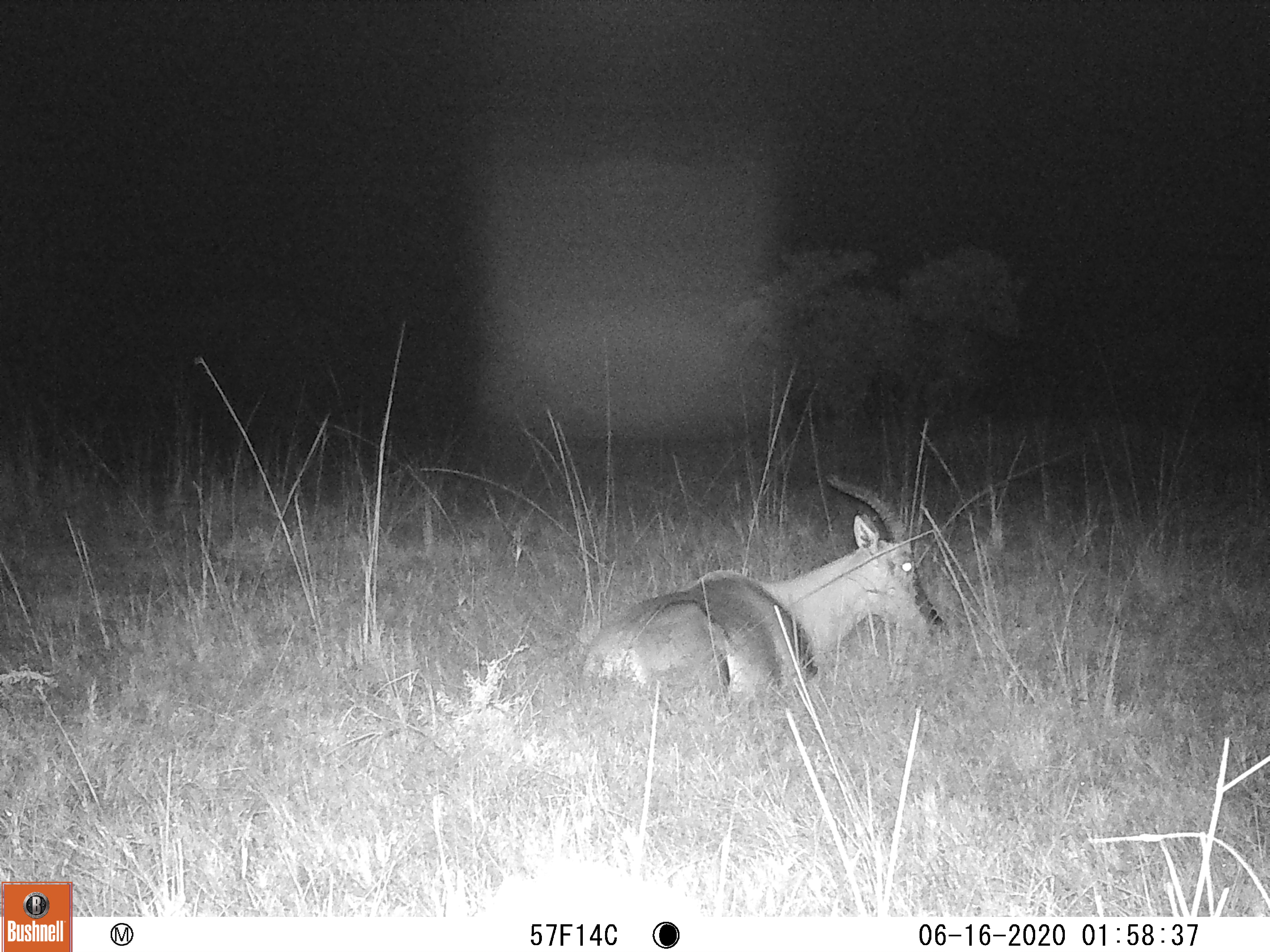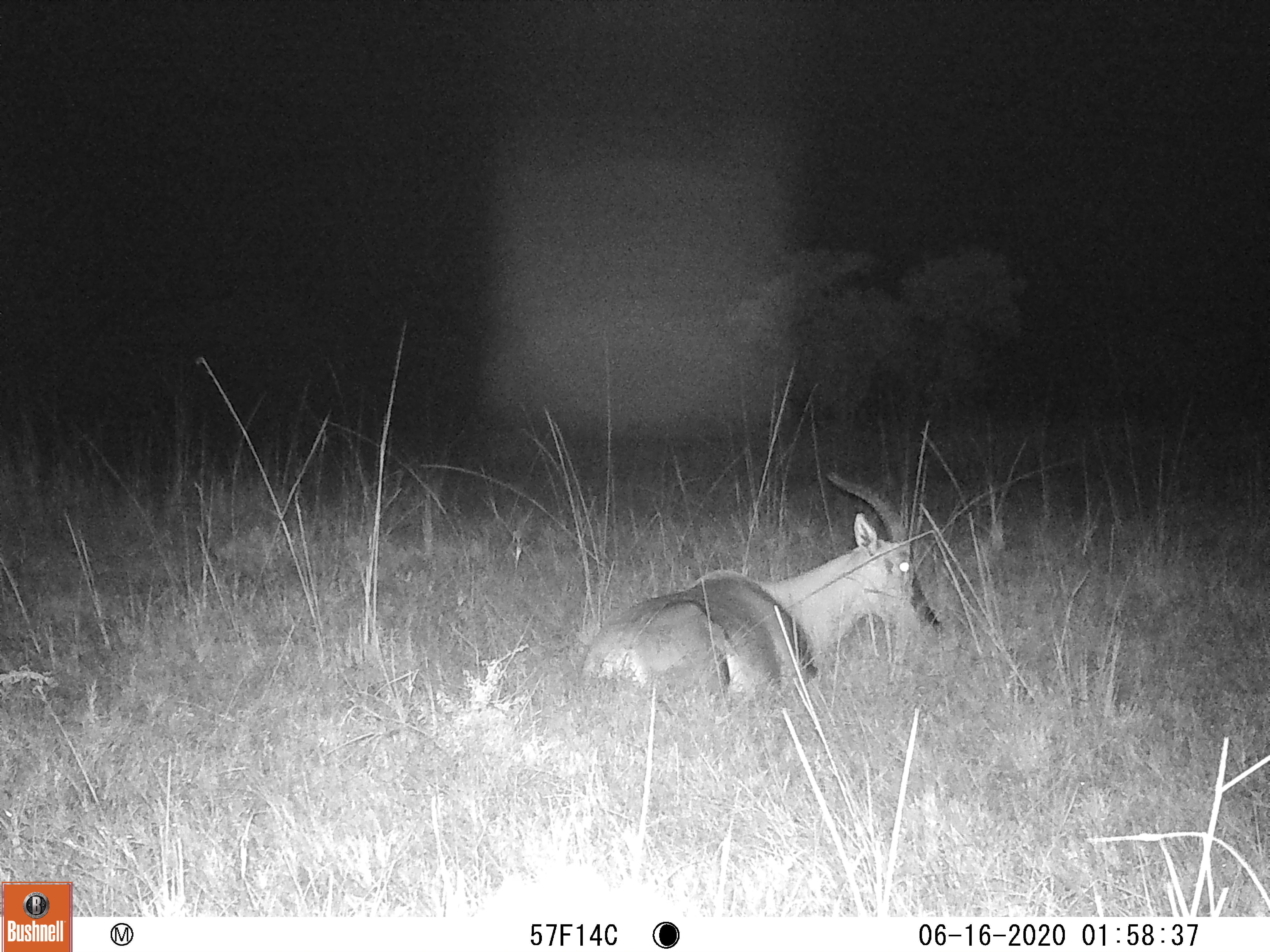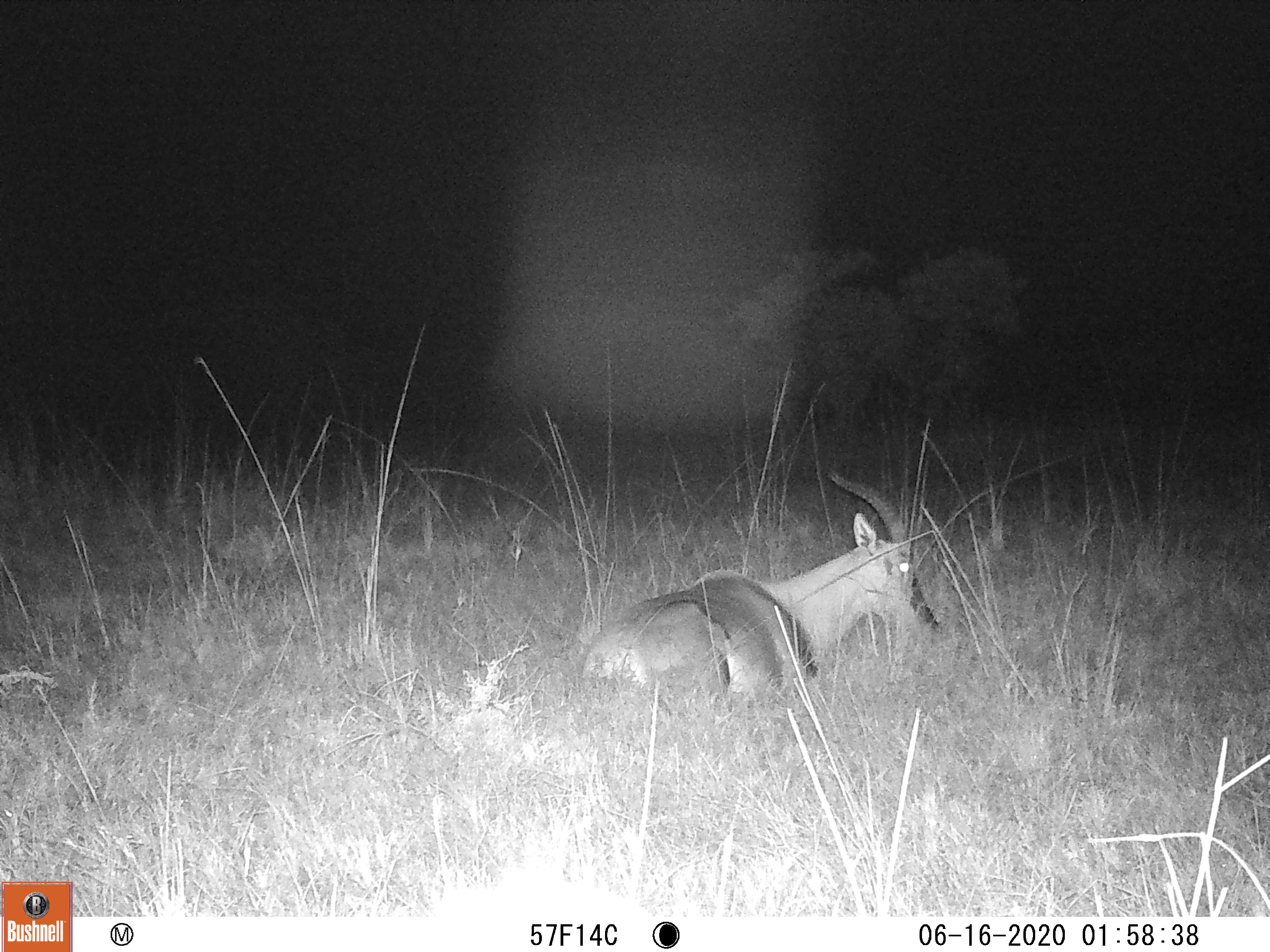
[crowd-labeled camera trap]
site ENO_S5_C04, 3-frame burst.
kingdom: Animalia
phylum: Chordata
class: Mammalia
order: Artiodactyla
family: Bovidae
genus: Damaliscus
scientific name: Damaliscus lunatus jimela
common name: topi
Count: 1.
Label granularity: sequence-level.